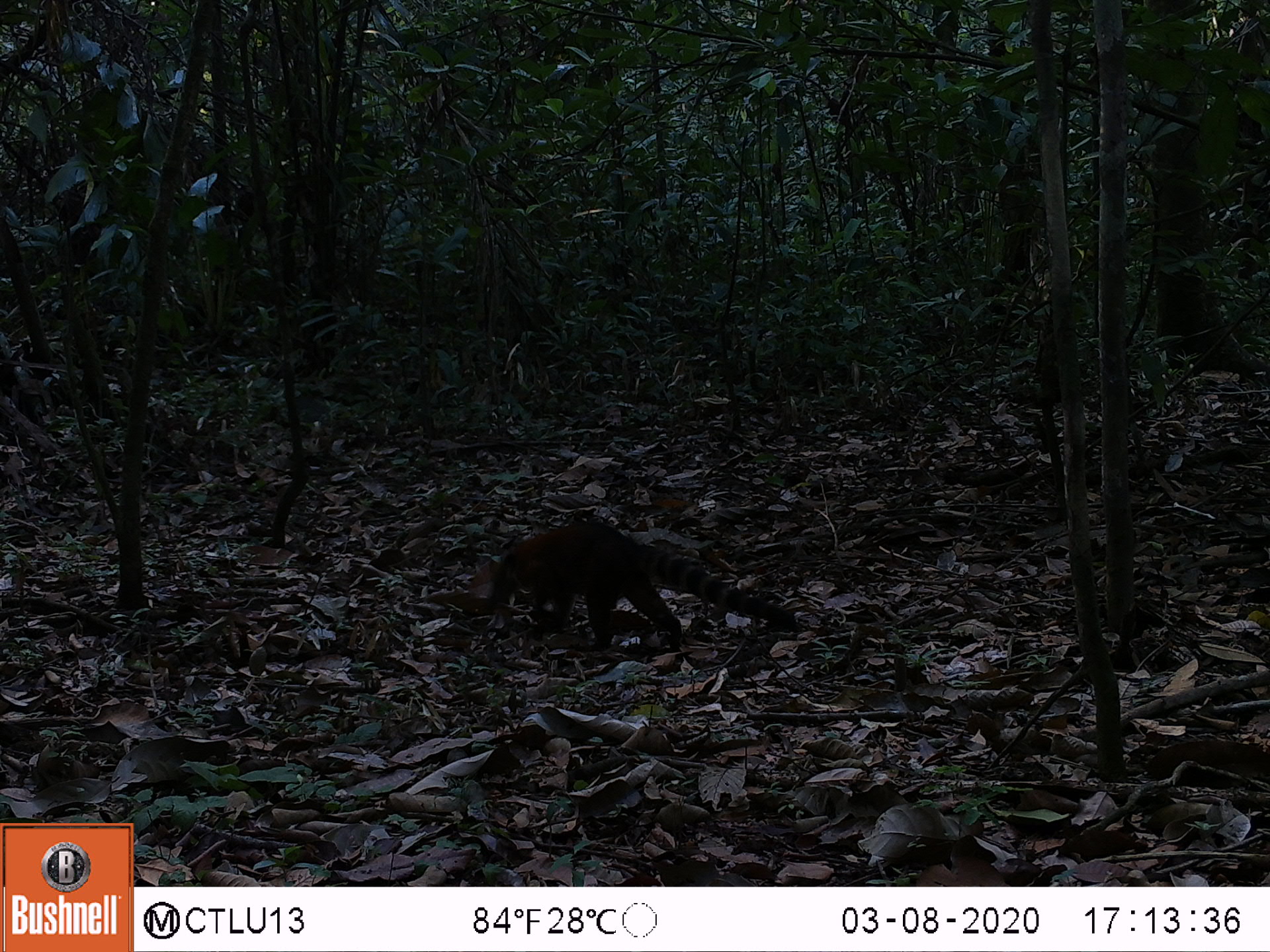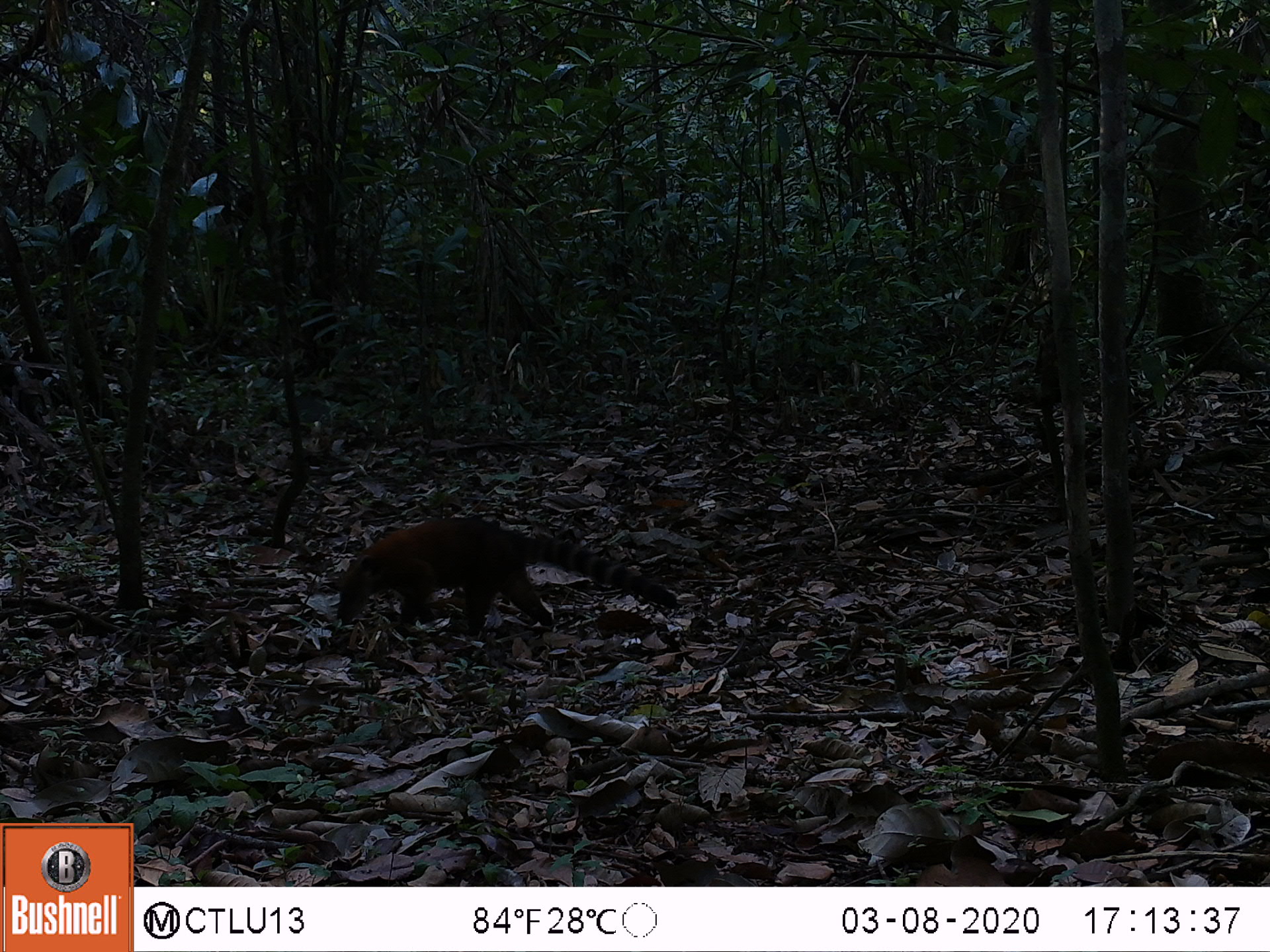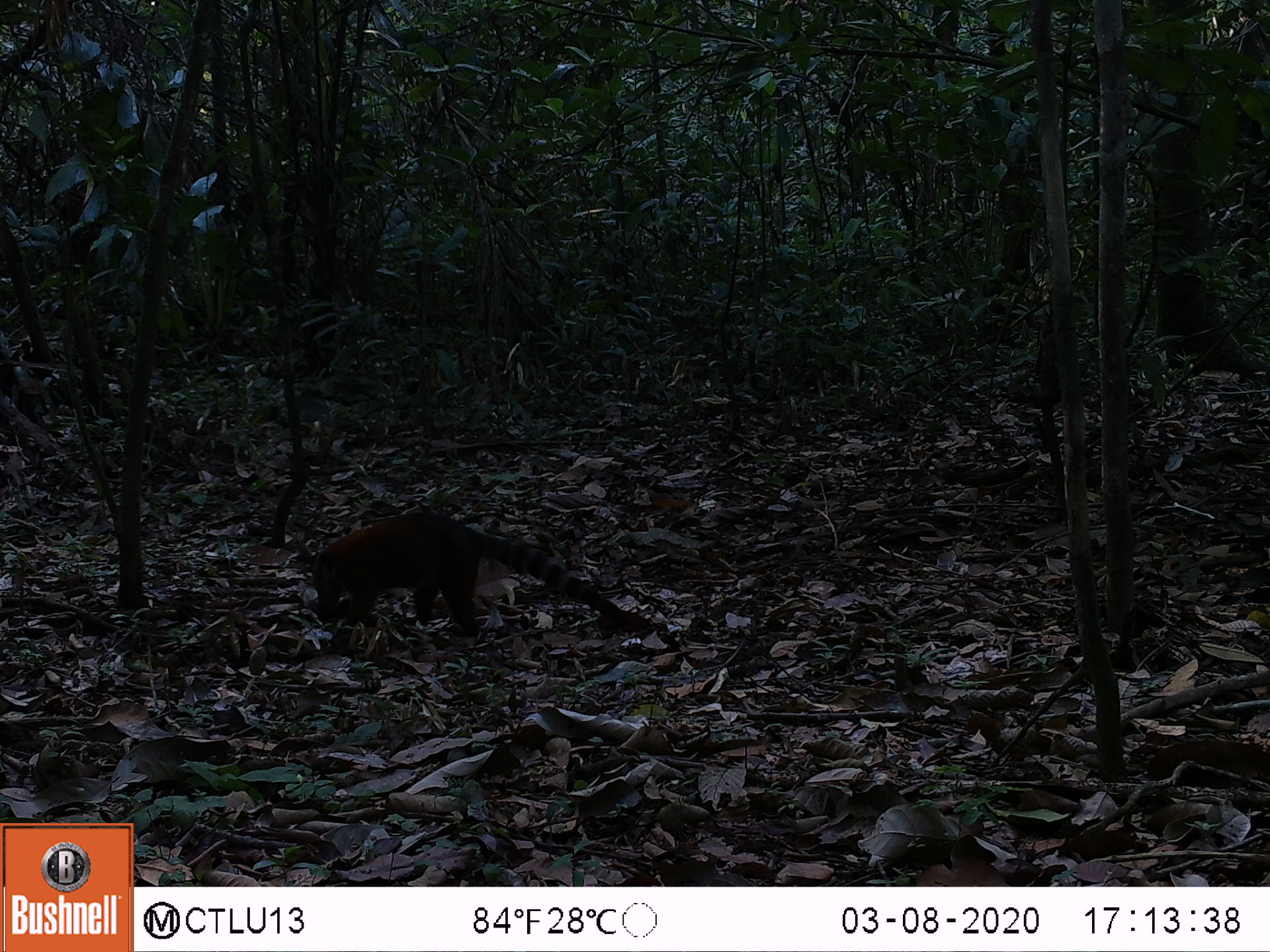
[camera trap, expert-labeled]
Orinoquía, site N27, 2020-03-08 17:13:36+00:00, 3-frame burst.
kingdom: Animalia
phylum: Chordata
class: Mammalia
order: Carnivora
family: Procyonidae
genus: Nasua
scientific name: Nasua nasua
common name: south american coati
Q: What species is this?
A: South american coati (Nasua nasua).